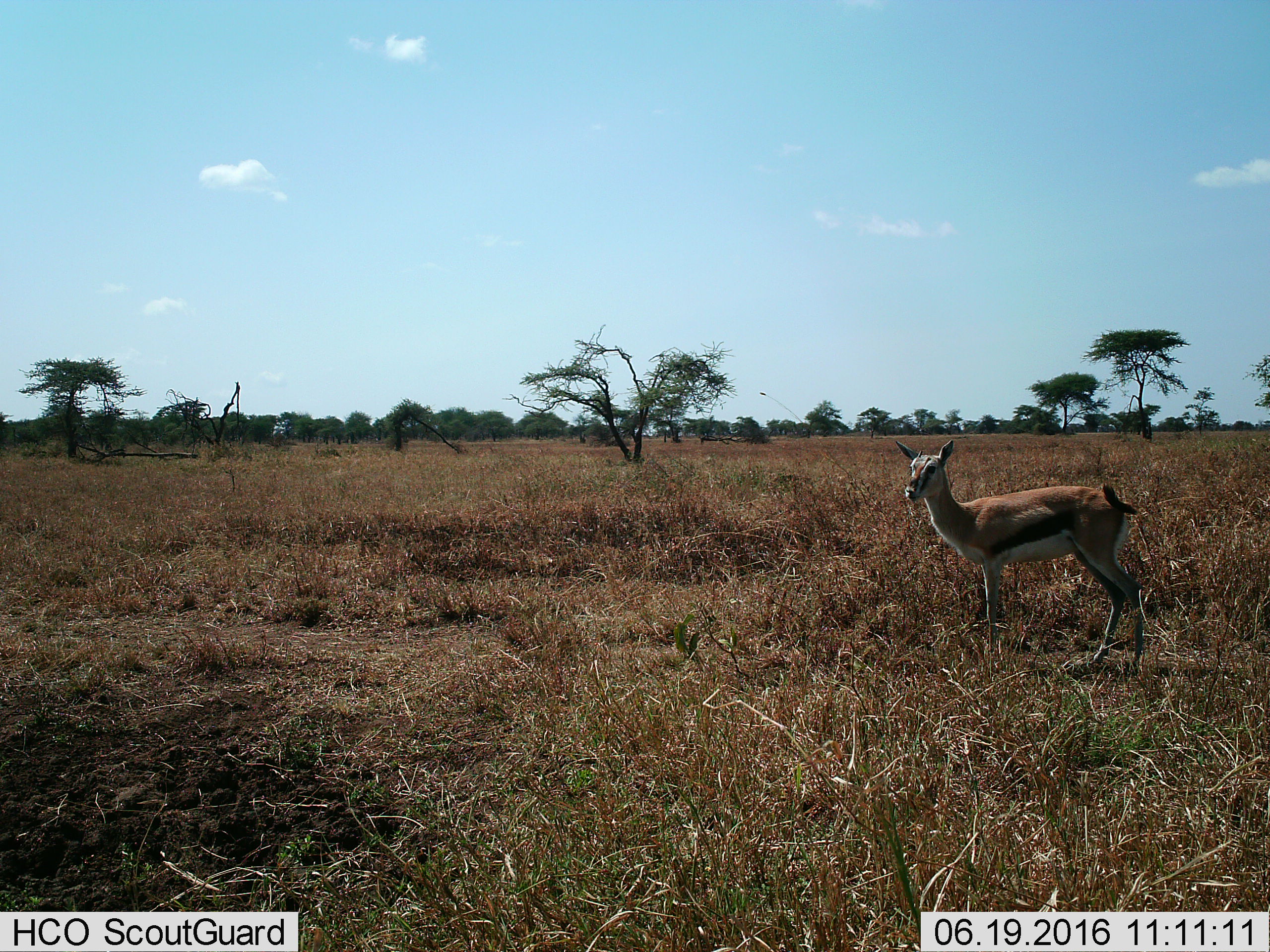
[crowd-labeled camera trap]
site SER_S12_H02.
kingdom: Animalia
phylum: Chordata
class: Mammalia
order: Artiodactyla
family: Bovidae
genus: Eudorcas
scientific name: Eudorcas thomsonii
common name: thomson's gazelle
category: gazellethomsons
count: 1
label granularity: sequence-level